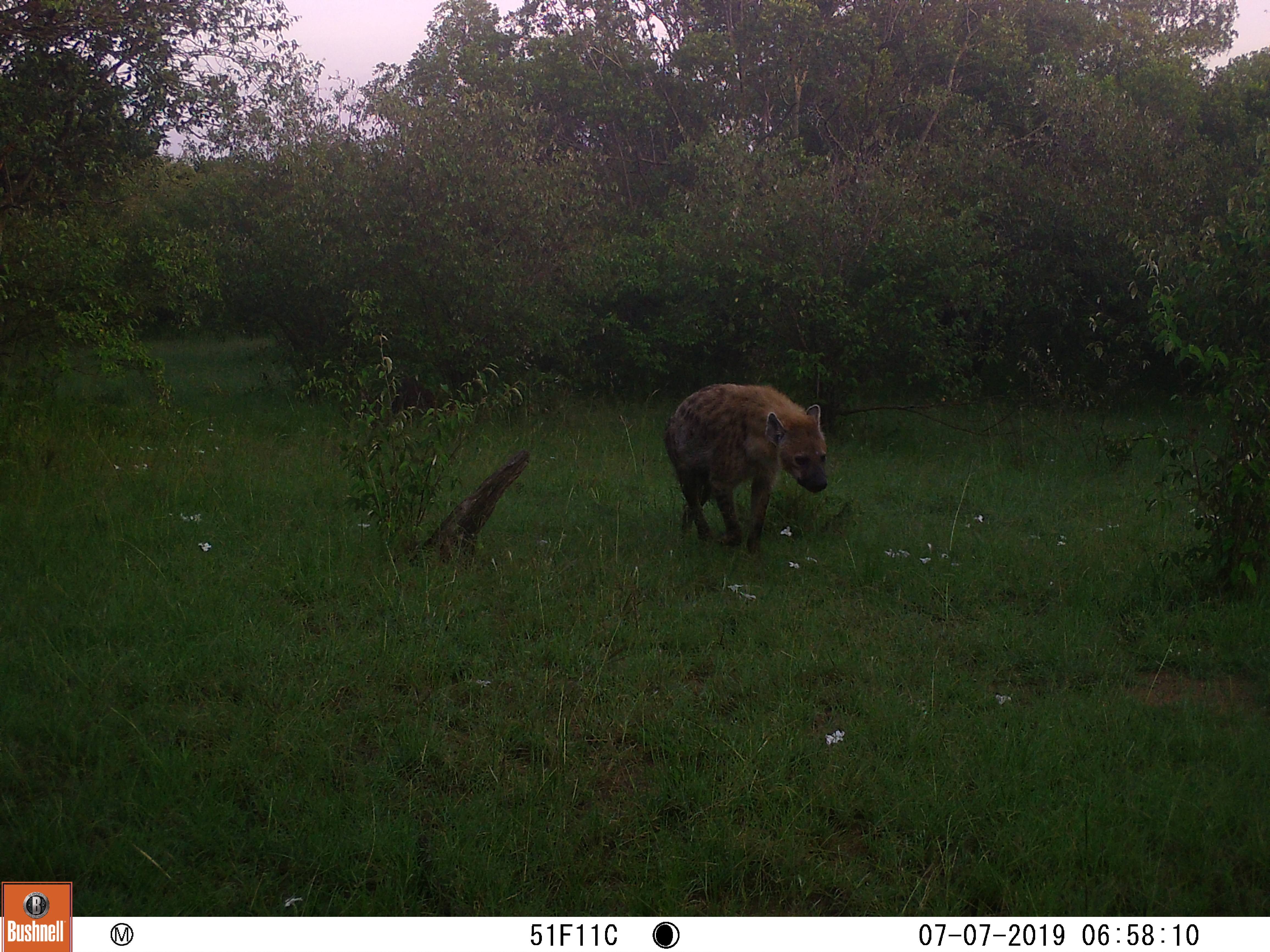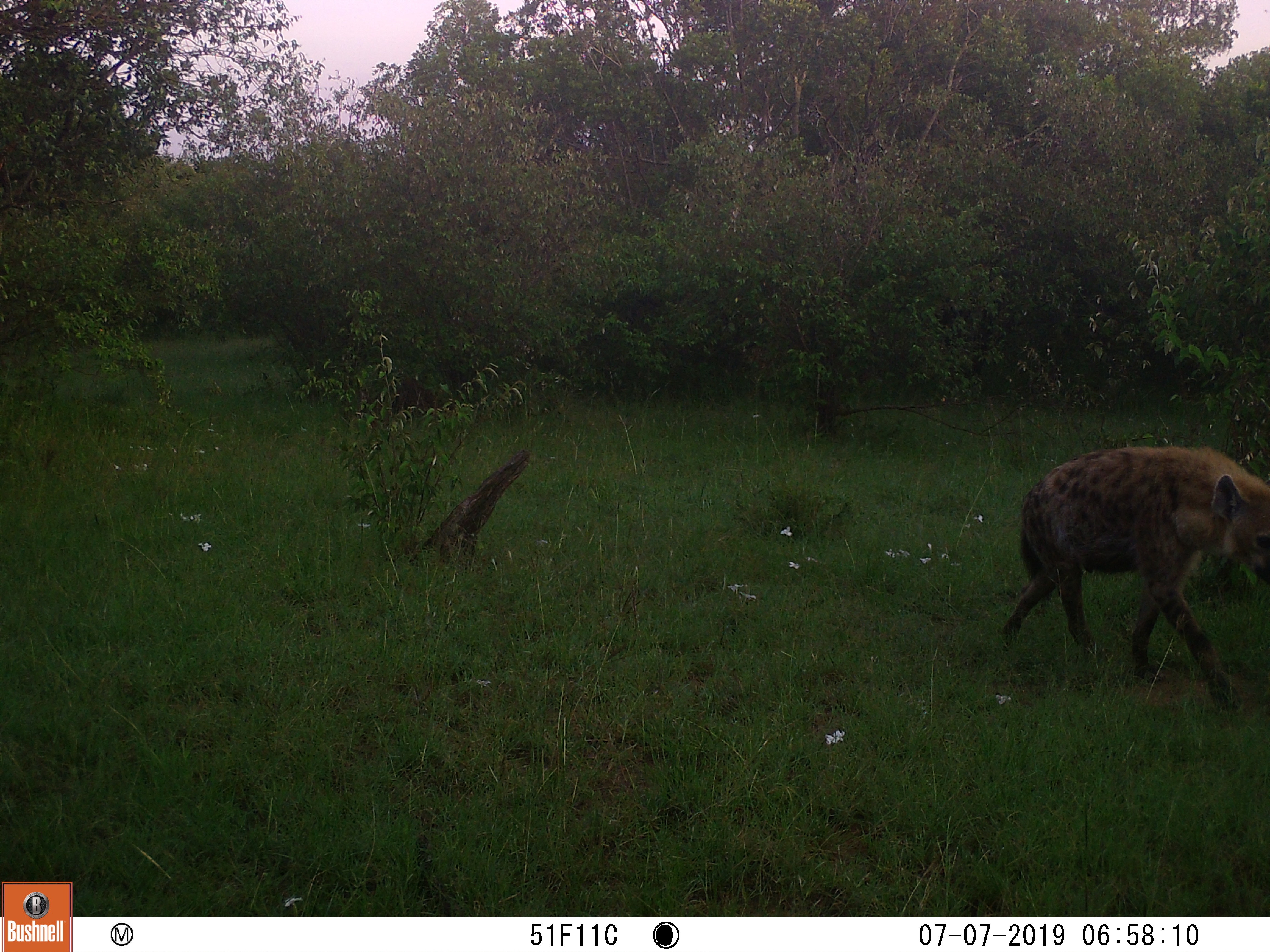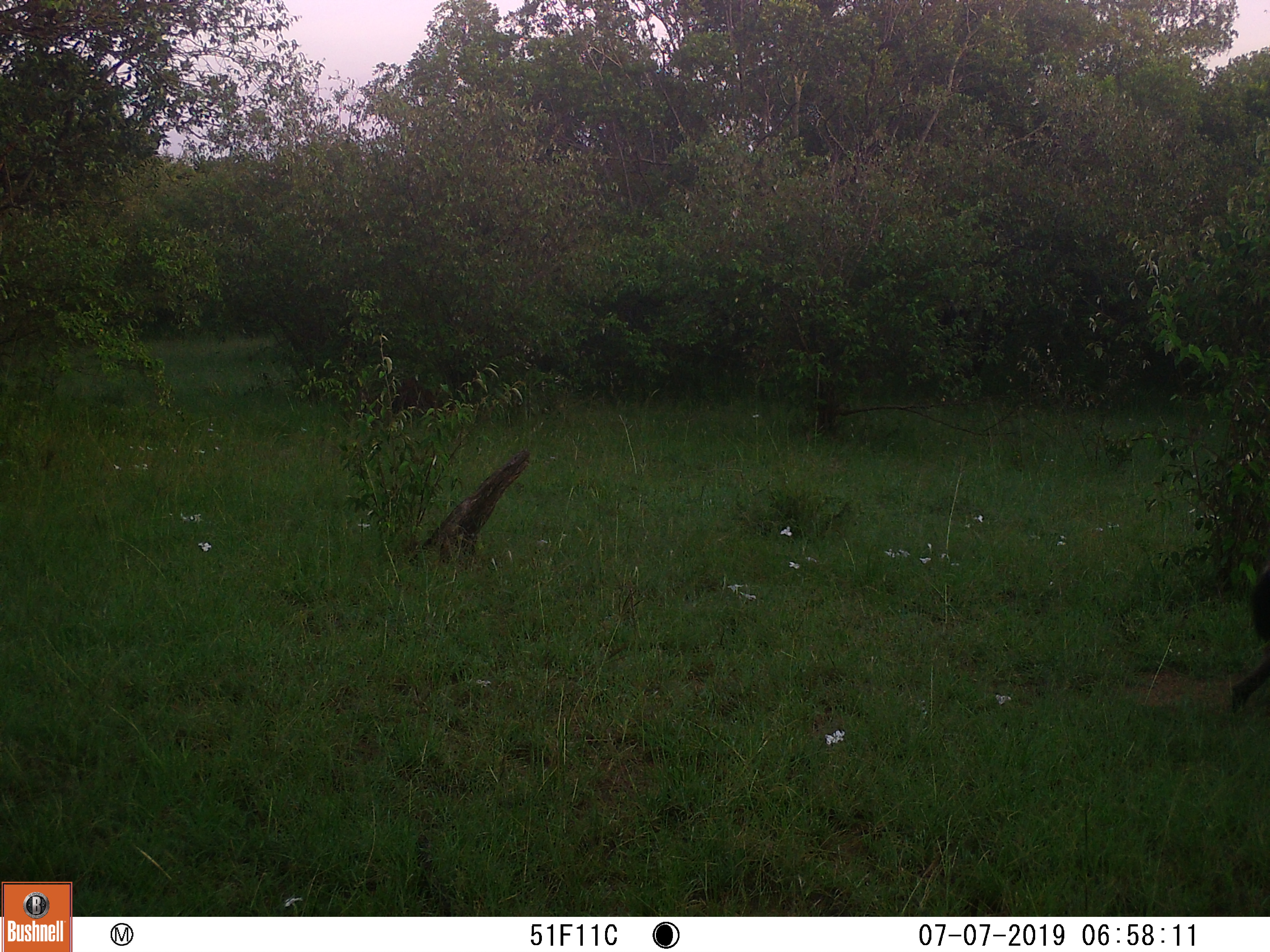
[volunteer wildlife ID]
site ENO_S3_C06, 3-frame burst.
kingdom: Animalia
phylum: Chordata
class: Mammalia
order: Carnivora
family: Hyaenidae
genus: Crocuta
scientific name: Crocuta crocuta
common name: spotted hyena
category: hyenaspotted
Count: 1.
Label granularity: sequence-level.